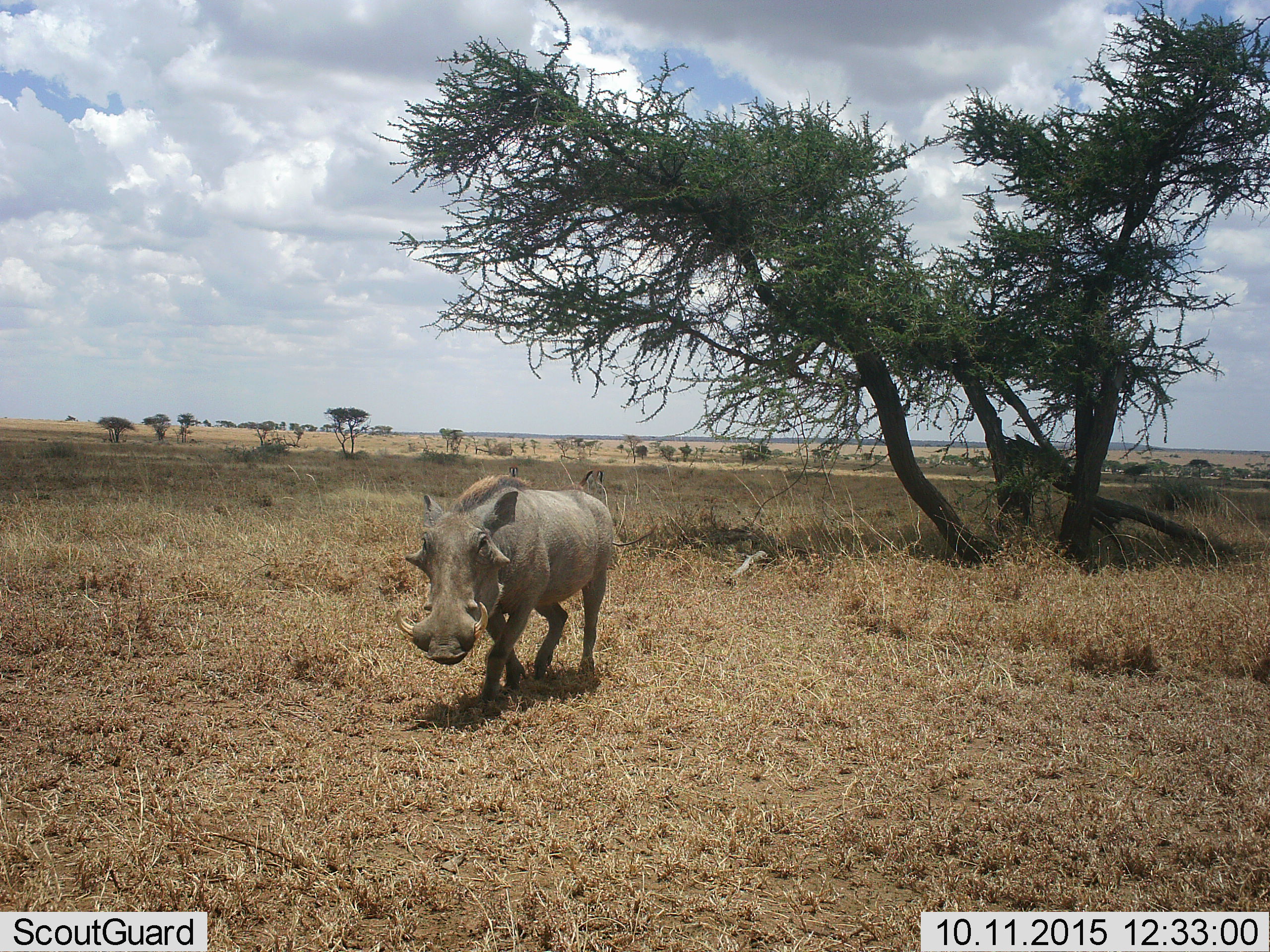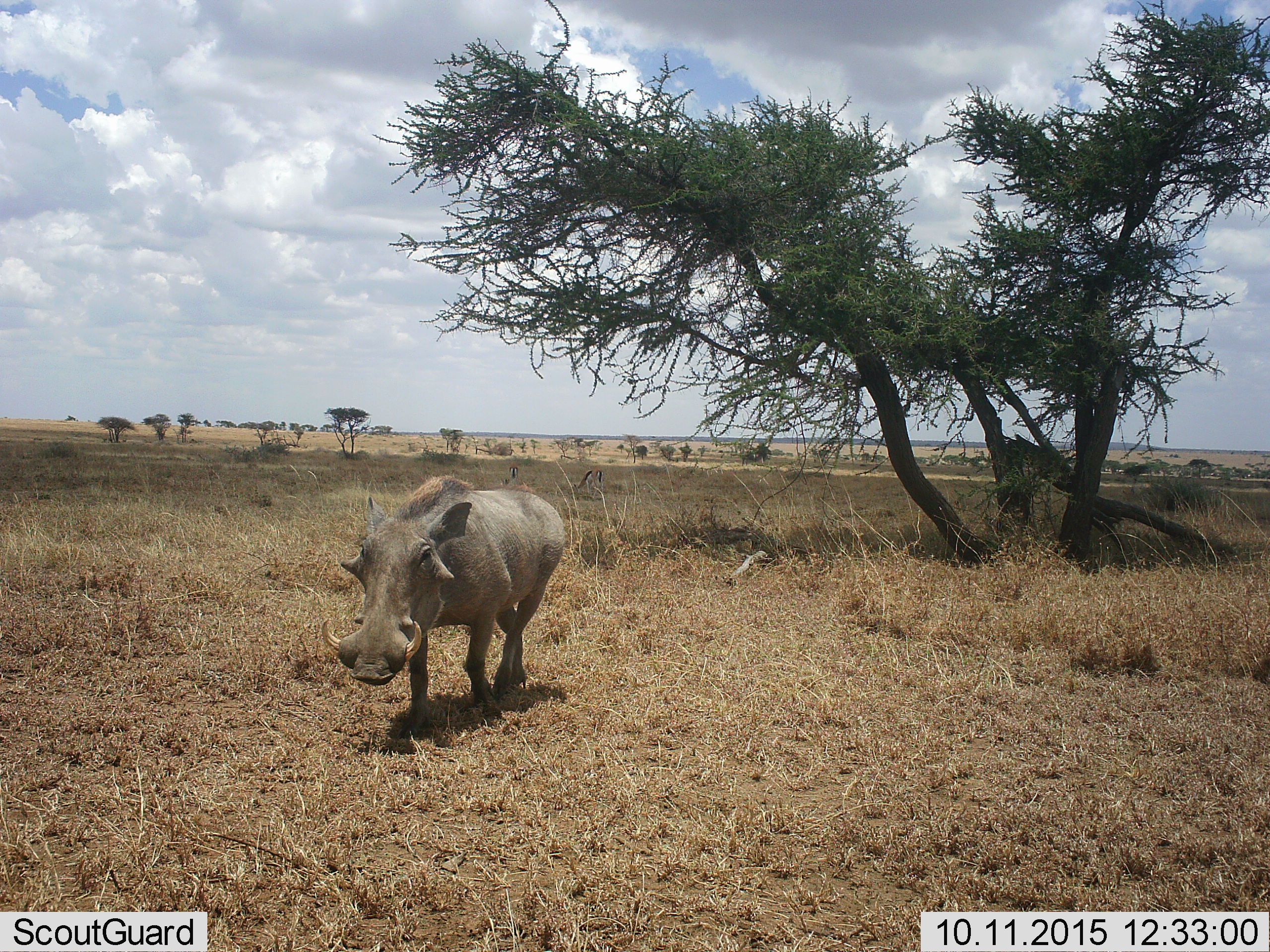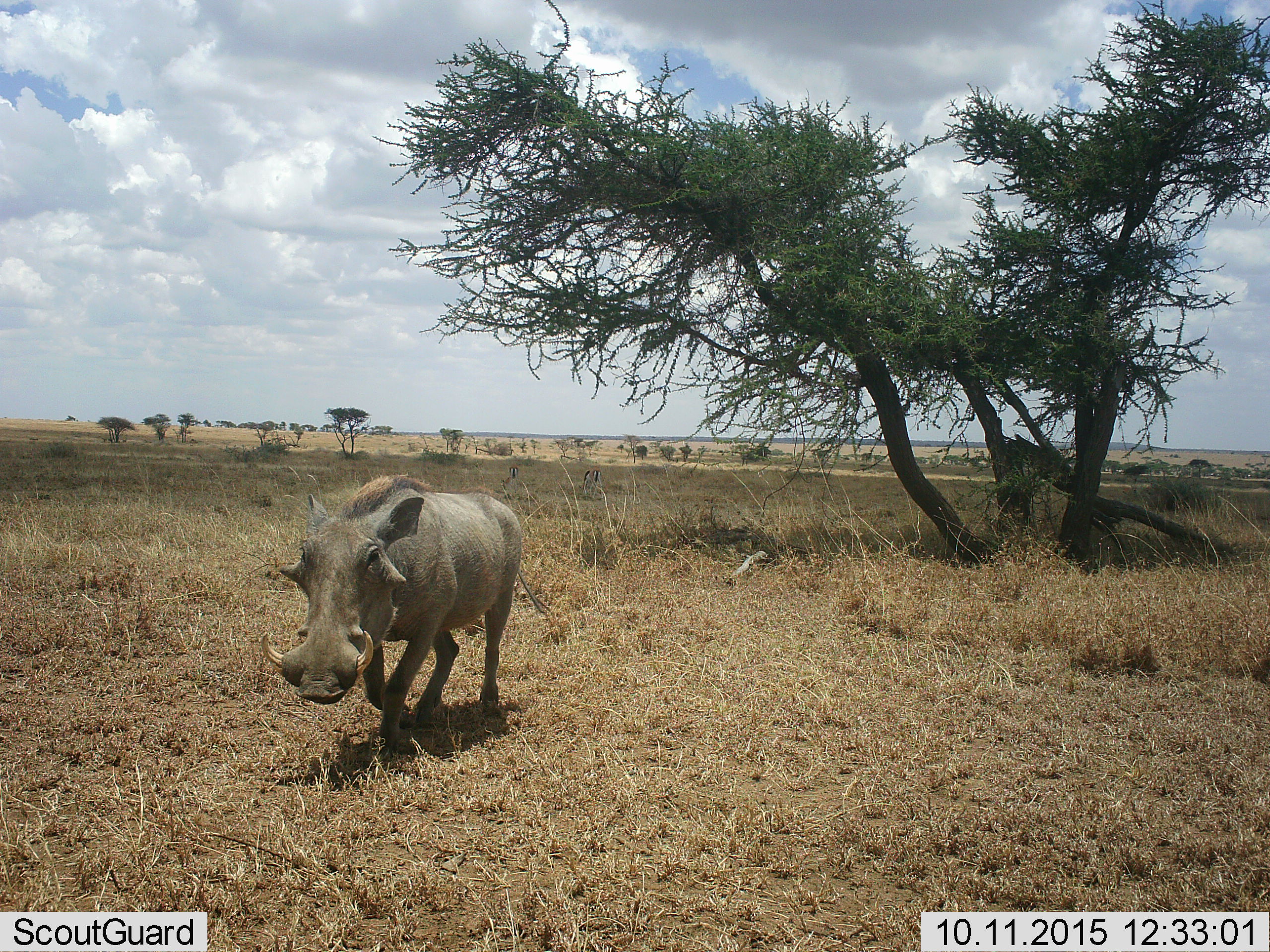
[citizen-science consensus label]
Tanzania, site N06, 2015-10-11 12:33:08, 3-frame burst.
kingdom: Animalia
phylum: Chordata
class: Mammalia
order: Artiodactyla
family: Suidae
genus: Phacochoerus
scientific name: Phacochoerus africanus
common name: warthog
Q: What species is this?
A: Warthog (Phacochoerus africanus).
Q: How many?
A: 1.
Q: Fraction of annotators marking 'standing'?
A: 0%.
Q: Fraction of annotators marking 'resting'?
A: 0%.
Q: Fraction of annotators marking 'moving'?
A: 100%.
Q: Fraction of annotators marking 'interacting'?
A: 0%.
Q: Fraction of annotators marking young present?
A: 0%.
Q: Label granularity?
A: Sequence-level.